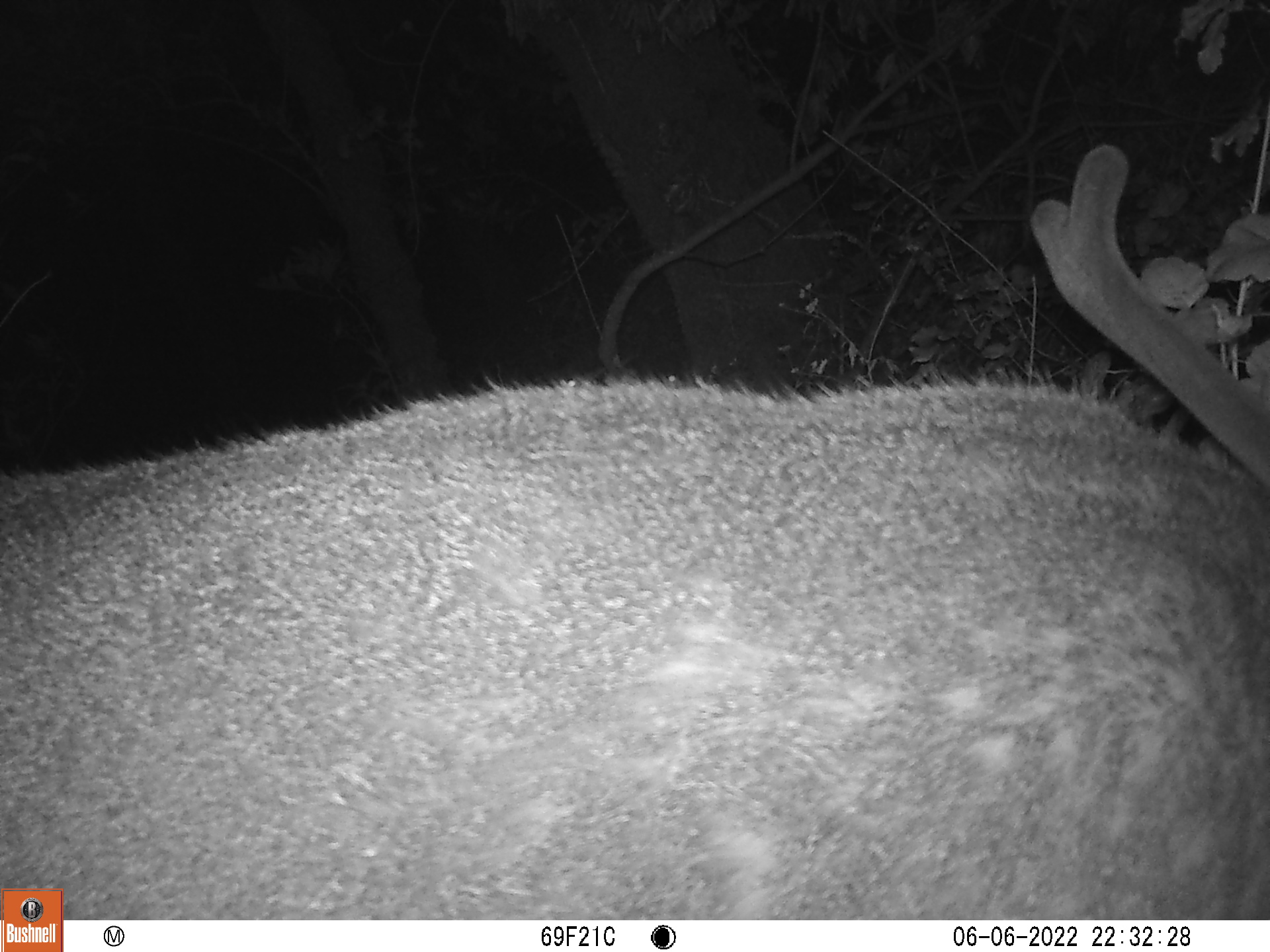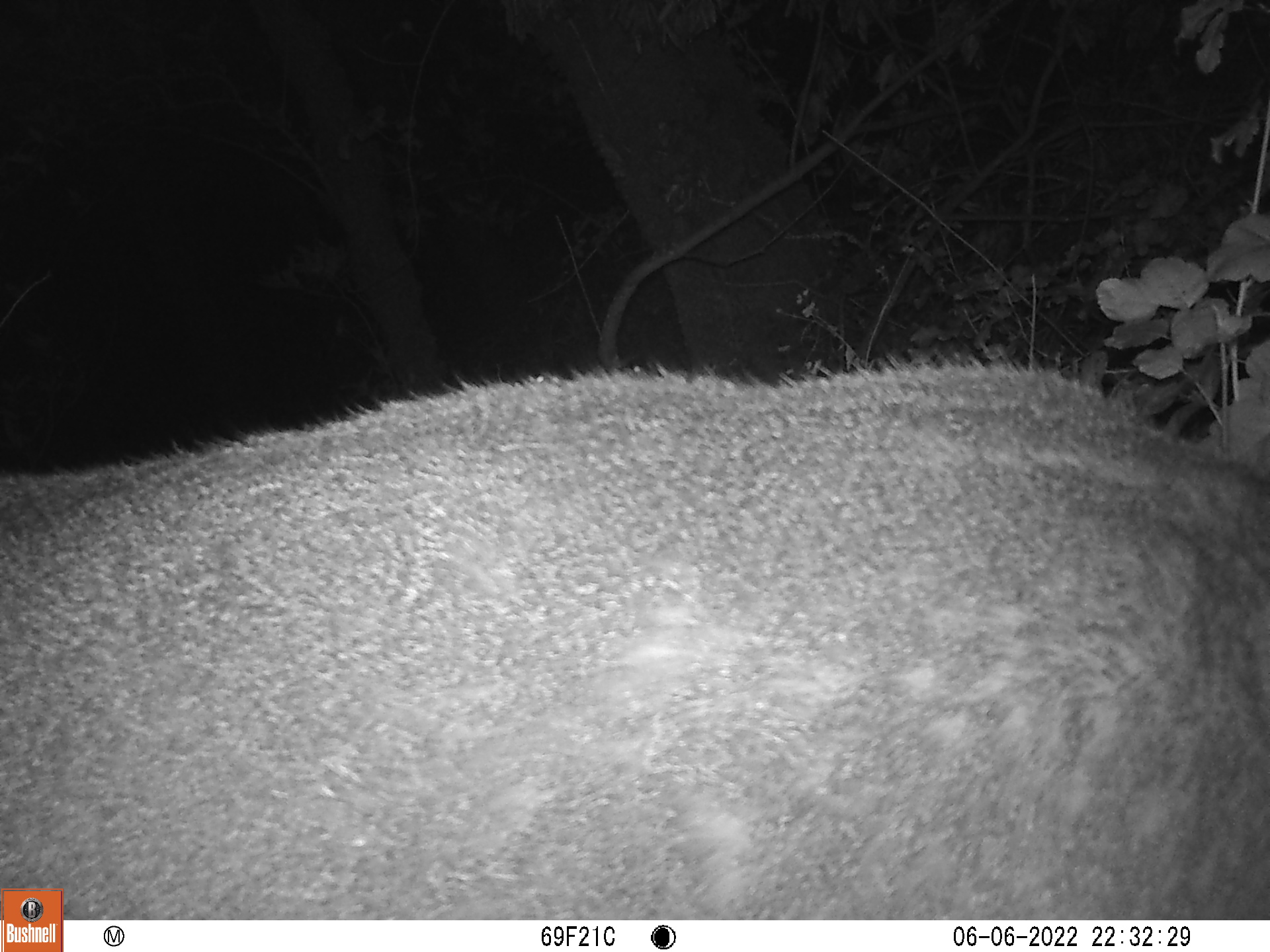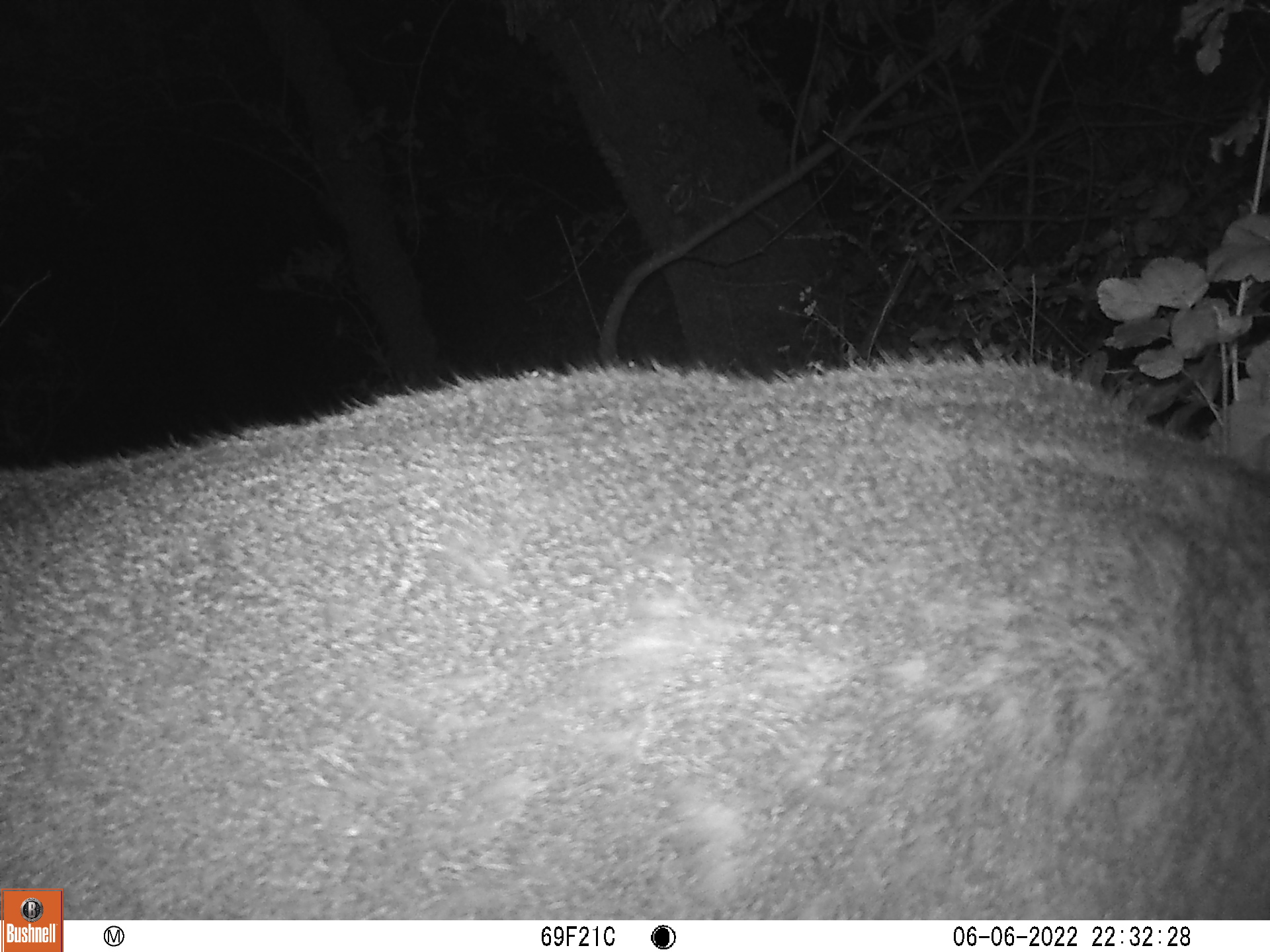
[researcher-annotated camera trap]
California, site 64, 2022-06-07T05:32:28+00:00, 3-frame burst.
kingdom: Animalia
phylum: Chordata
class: Mammalia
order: Artiodactyla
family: Cervidae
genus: Odocoileus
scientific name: Odocoileus hemionus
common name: mule deer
Mule deer (Odocoileus hemionus).